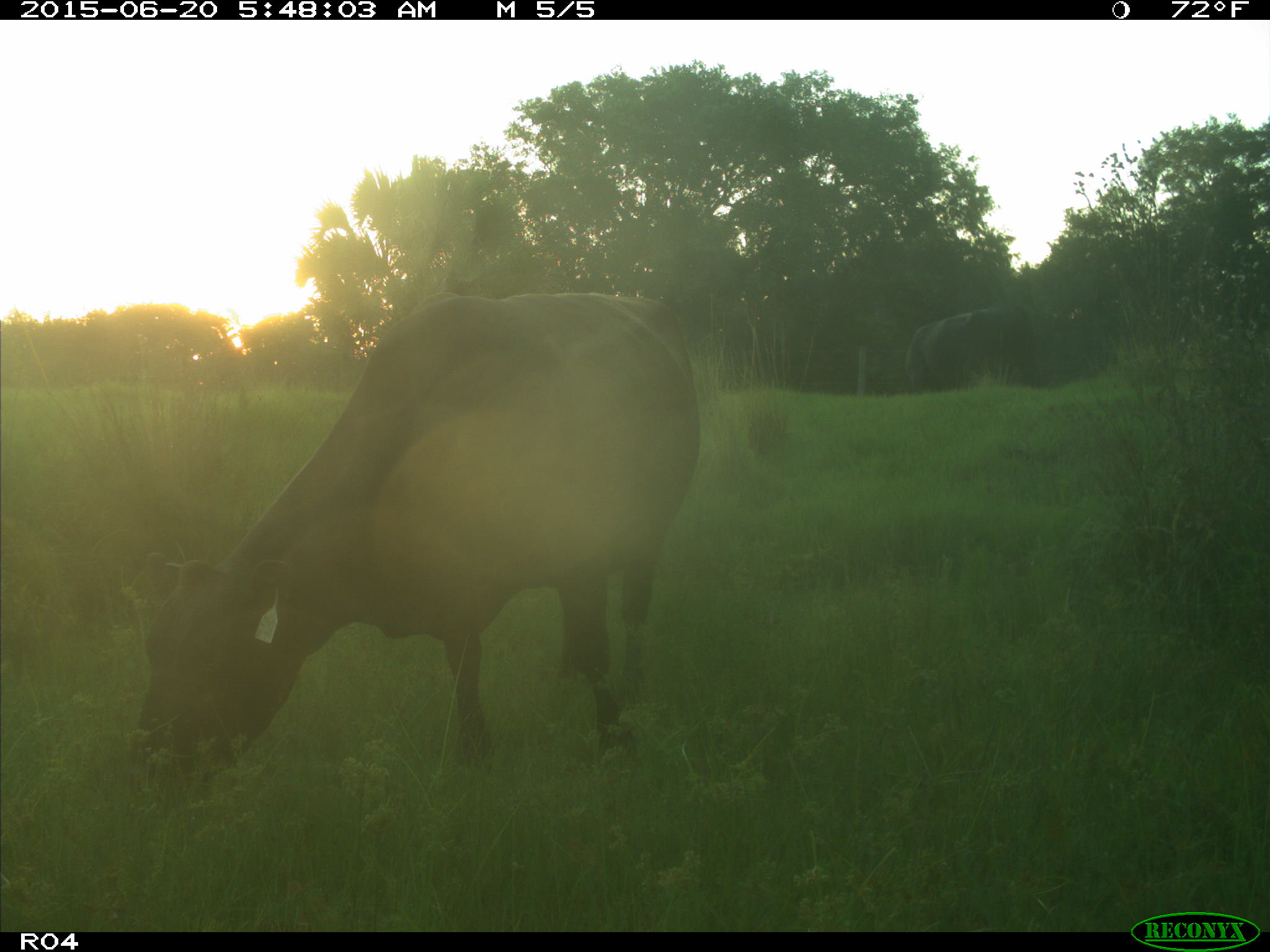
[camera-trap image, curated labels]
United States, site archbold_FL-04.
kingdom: Animalia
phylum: Chordata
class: Mammalia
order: Artiodactyla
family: Bovidae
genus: Bos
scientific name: Bos taurus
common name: domestic cow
Bos taurus (domestic cow).